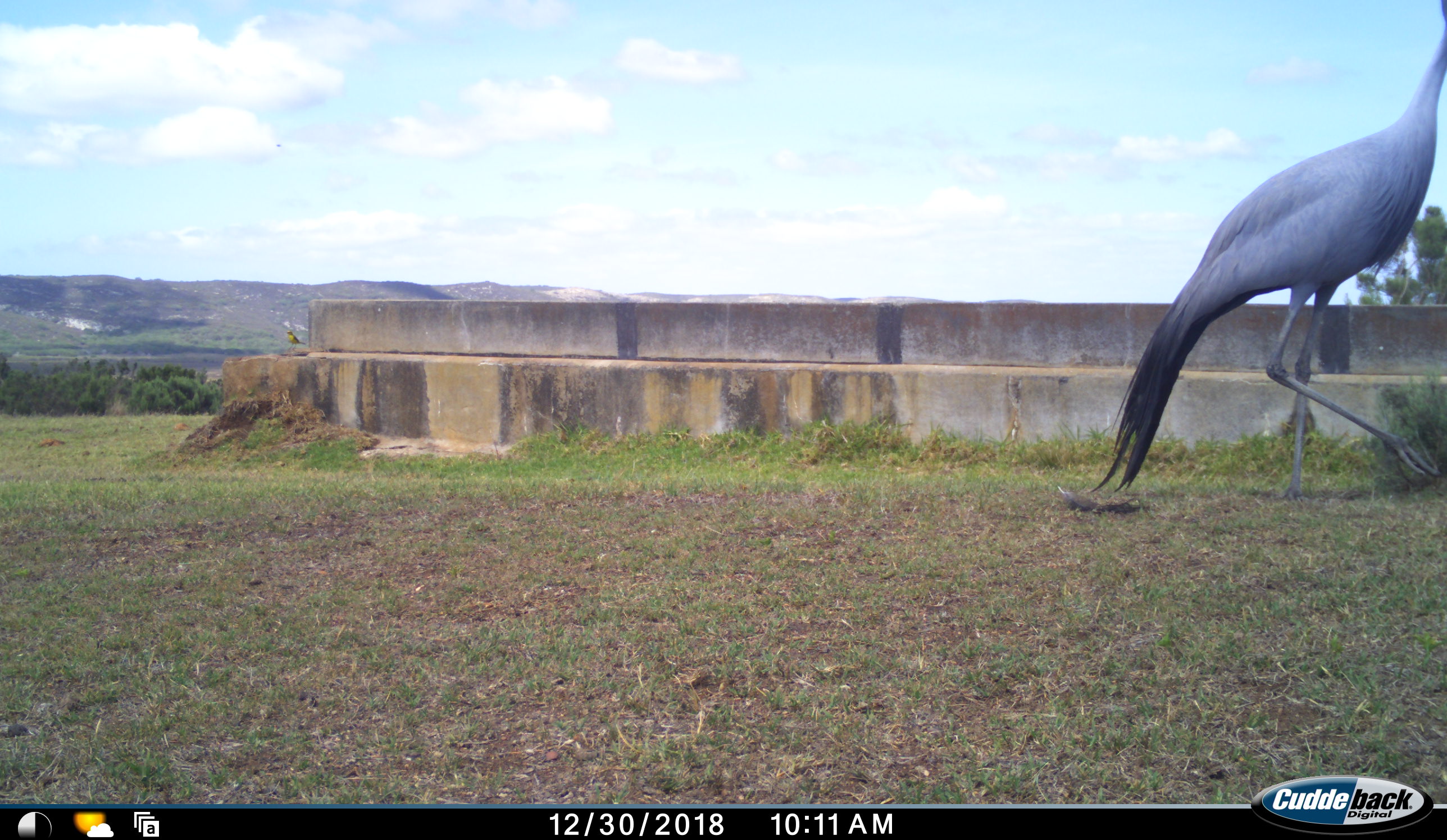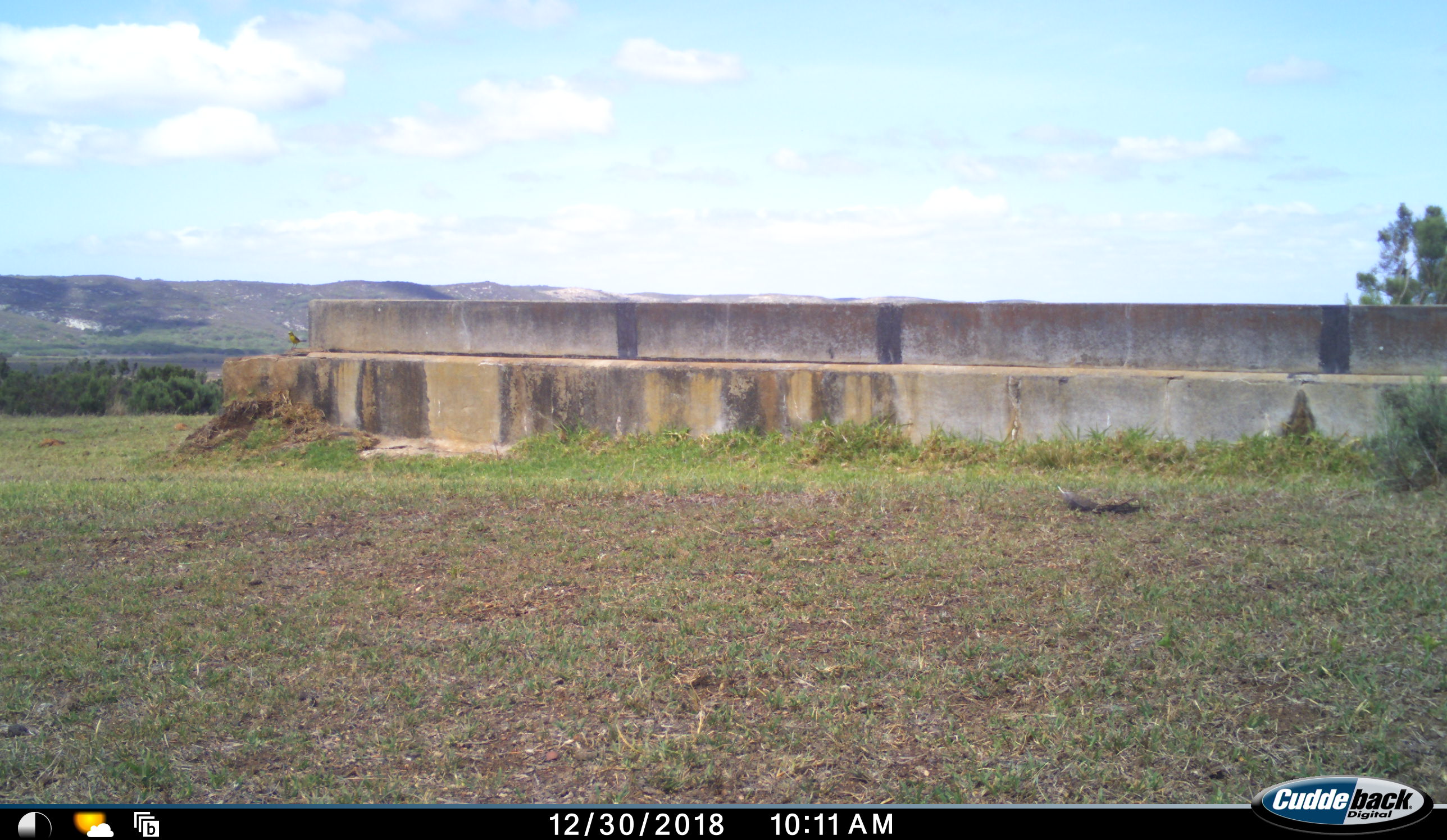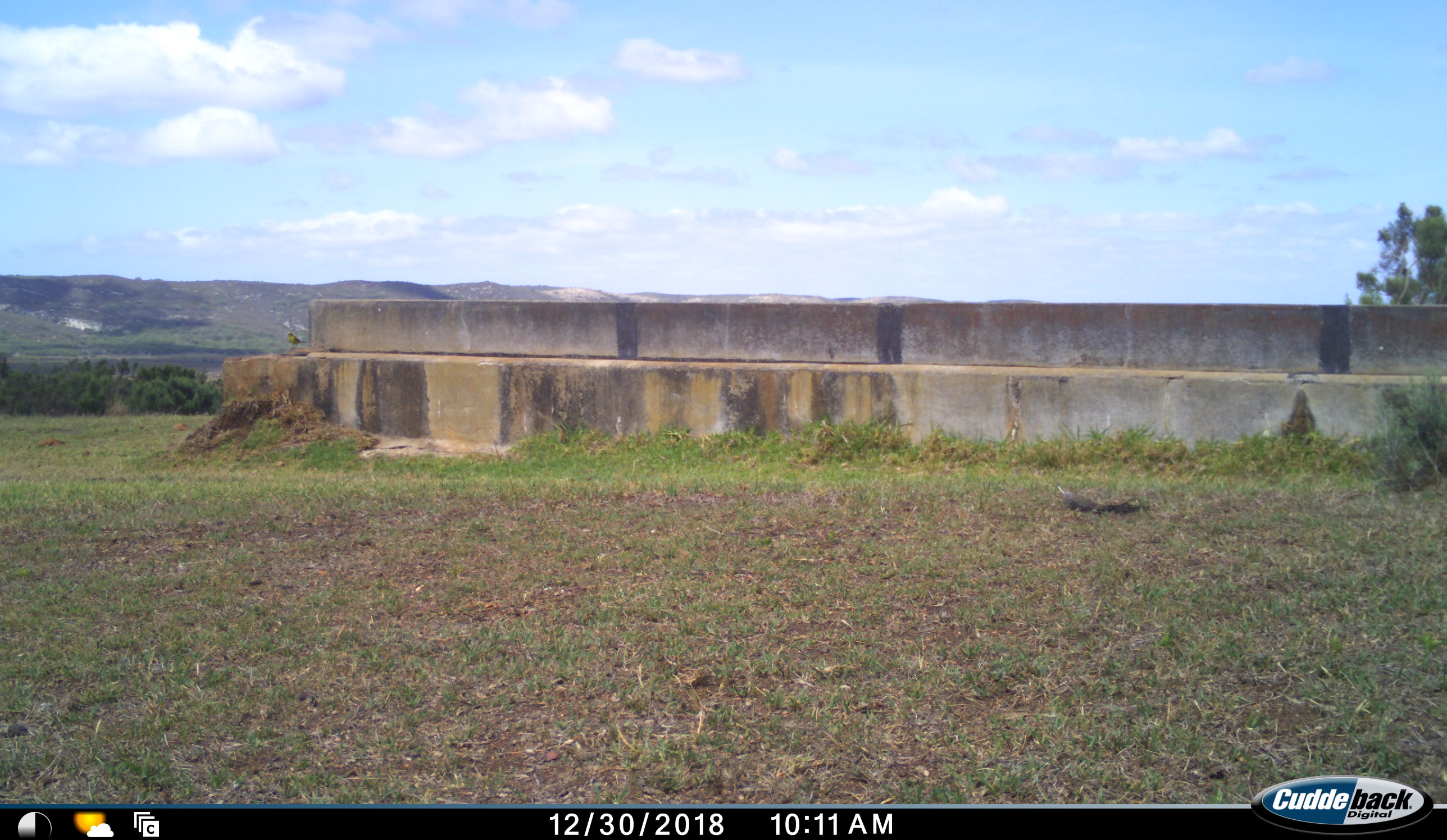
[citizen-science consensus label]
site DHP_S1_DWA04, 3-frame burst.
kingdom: Animalia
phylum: Chordata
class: Aves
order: Gruiformes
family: Gruidae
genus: Anthropoides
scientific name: Anthropoides paradiseus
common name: blue crane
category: craneblue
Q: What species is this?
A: Craneblue (blue crane) (Anthropoides paradiseus).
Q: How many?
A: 1.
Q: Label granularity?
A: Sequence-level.